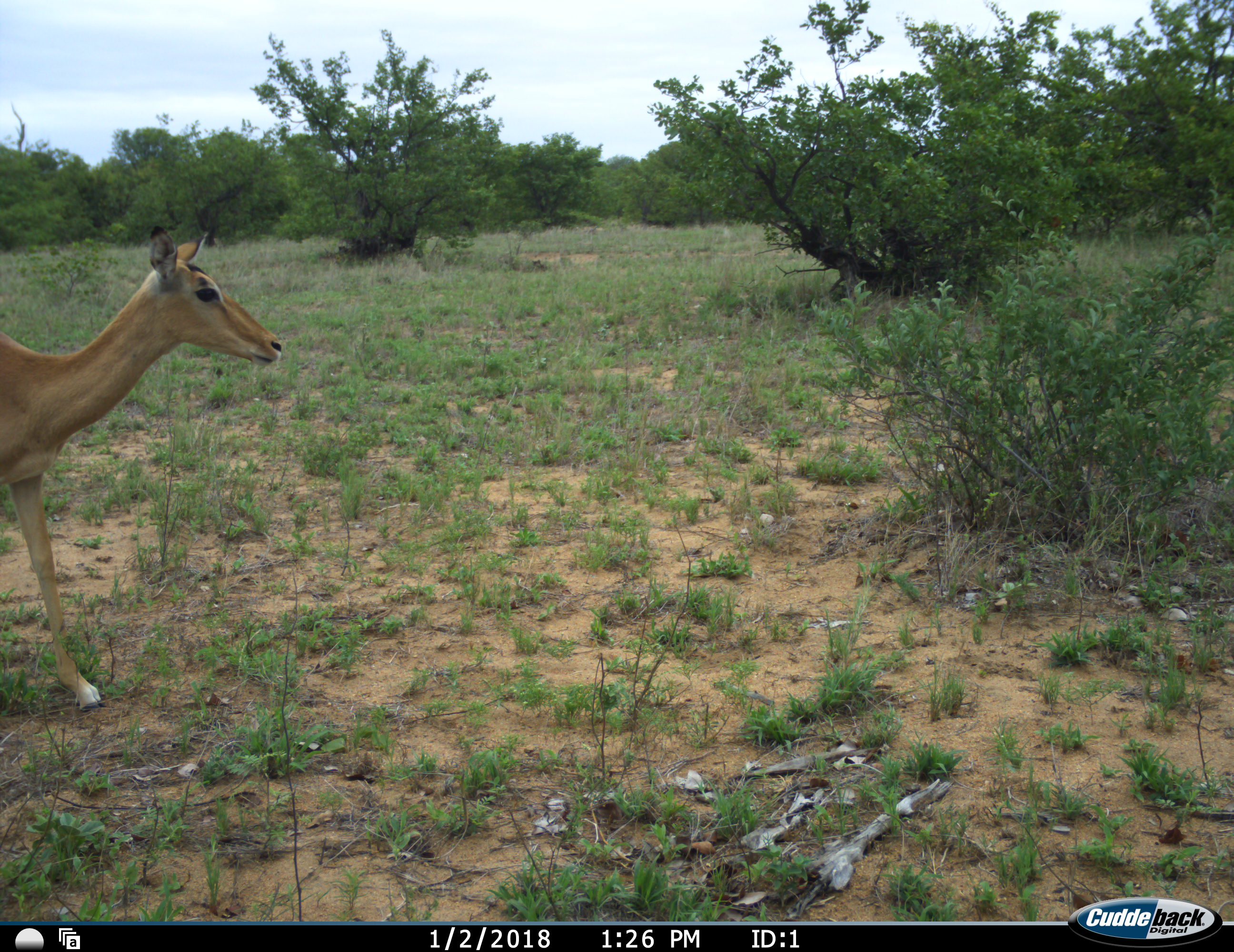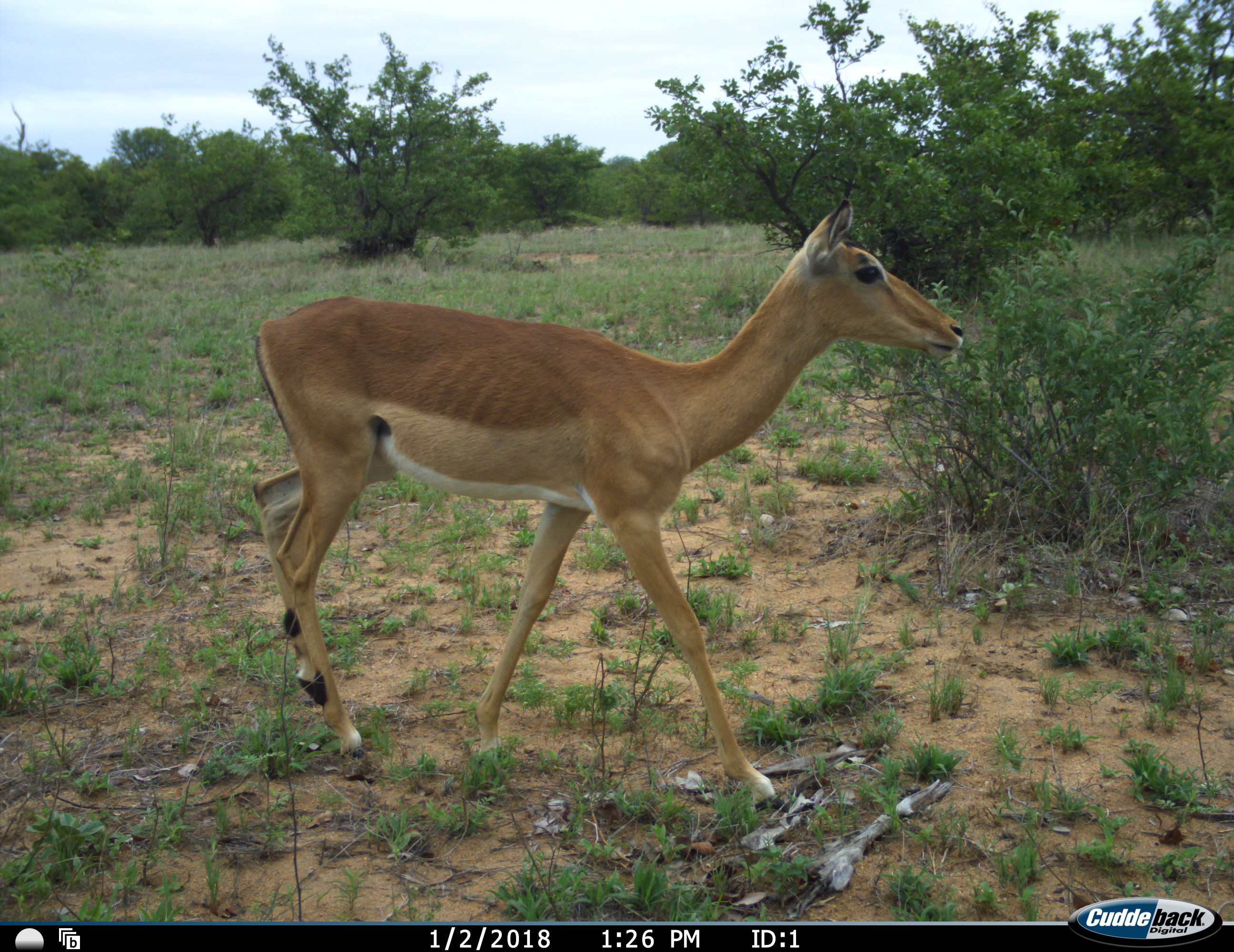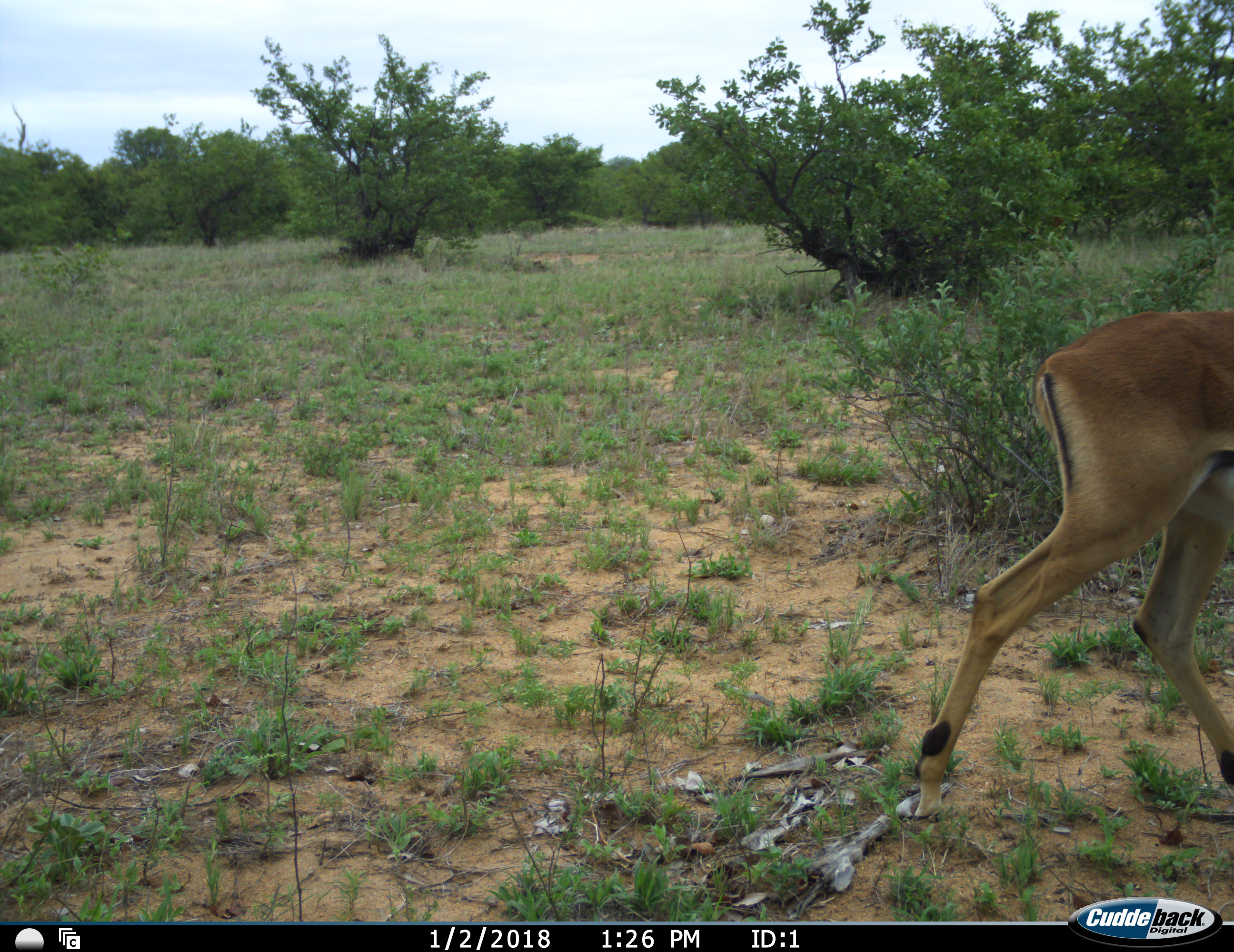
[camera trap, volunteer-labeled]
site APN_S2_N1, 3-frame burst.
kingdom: Animalia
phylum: Chordata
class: Mammalia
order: Artiodactyla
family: Bovidae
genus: Aepyceros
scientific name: Aepyceros melampus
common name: impala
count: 1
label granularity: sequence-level